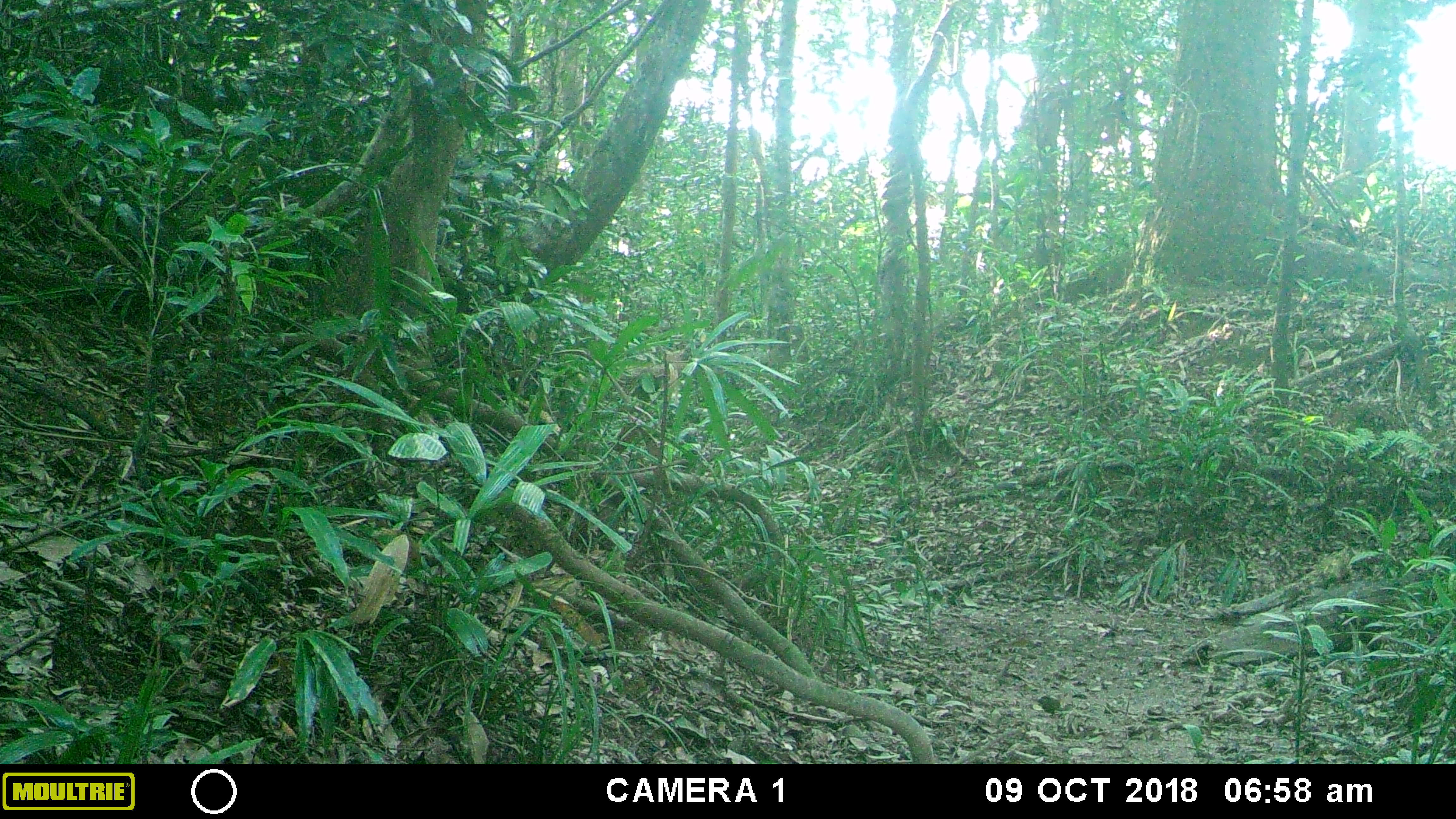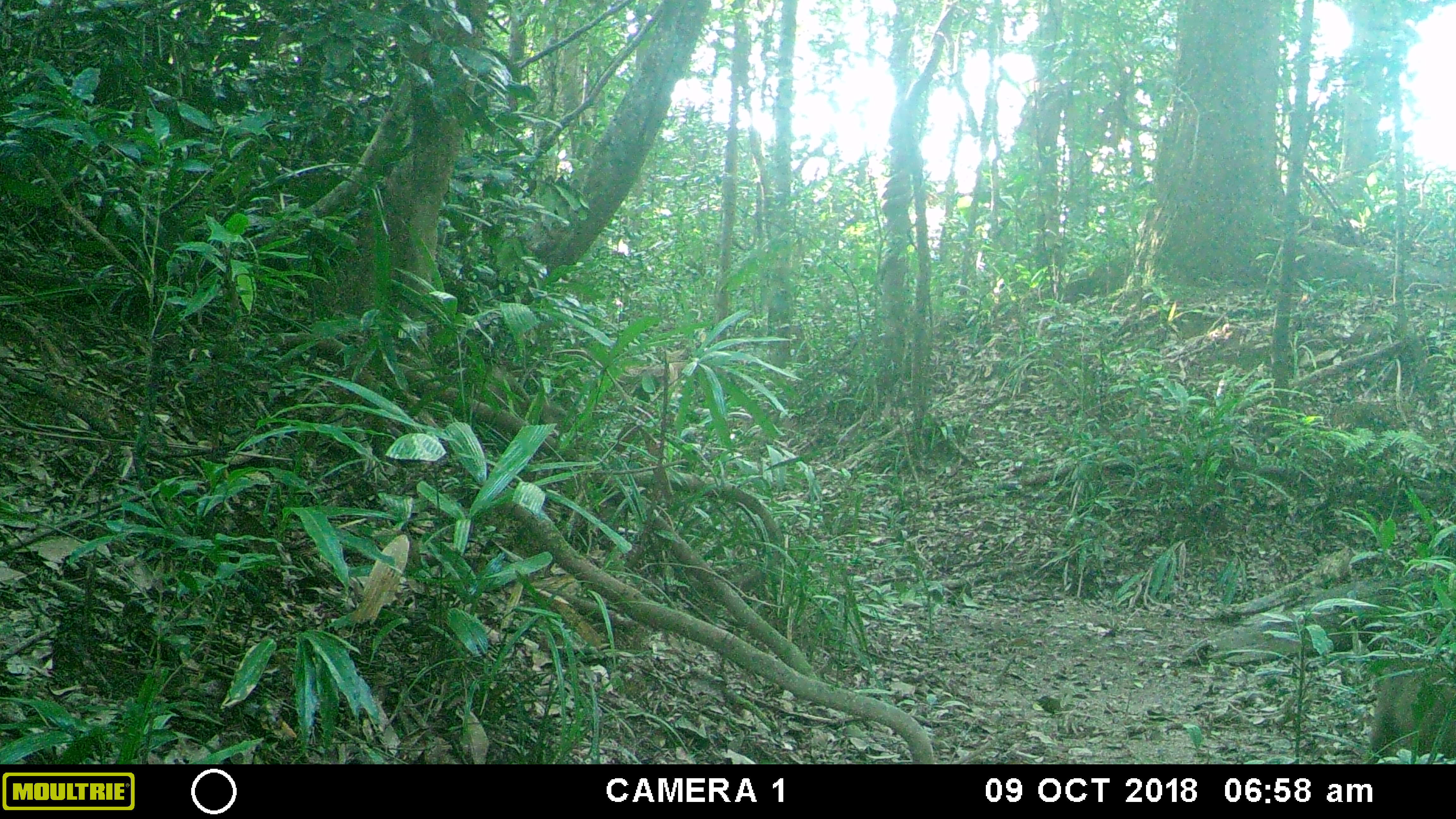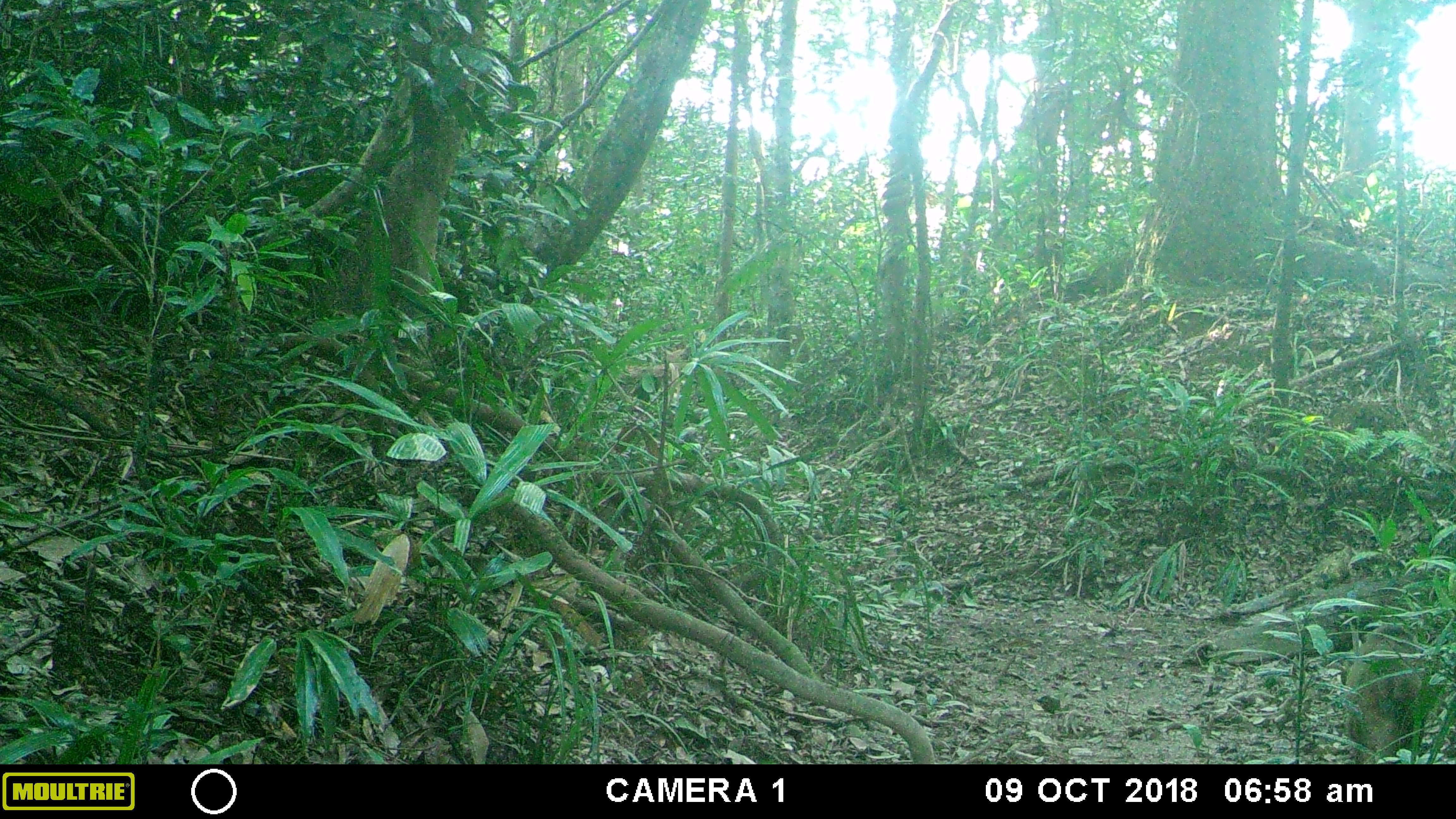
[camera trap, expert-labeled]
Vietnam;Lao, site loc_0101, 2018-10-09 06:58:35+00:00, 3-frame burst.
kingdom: Animalia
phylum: Chordata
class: Mammalia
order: Primates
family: Cercopithecidae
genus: Macaca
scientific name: Macaca arctoides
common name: stump-tailed macaque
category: stump tailed macaque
Stump tailed macaque (stump-tailed macaque) (Macaca arctoides). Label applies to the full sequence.